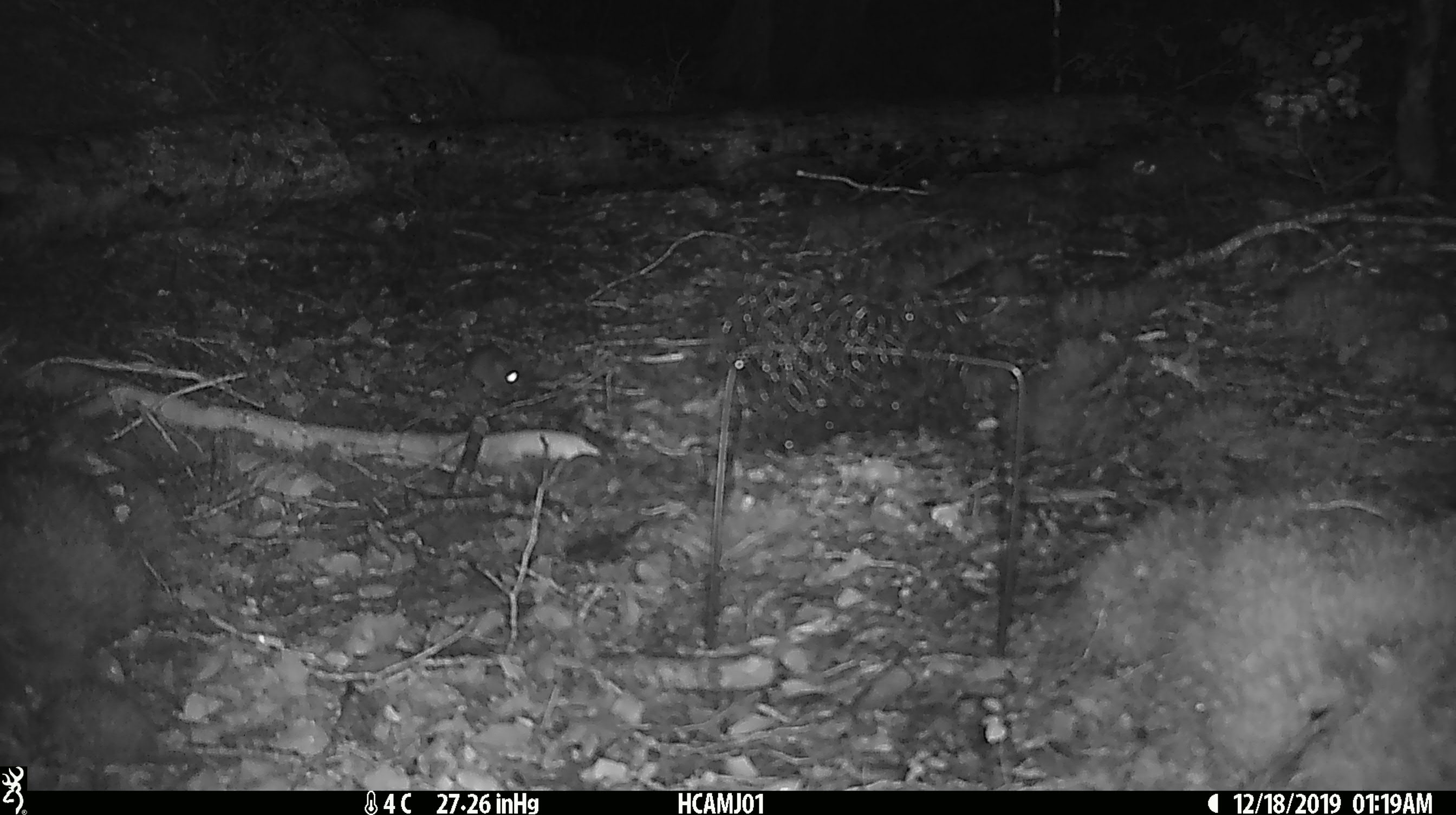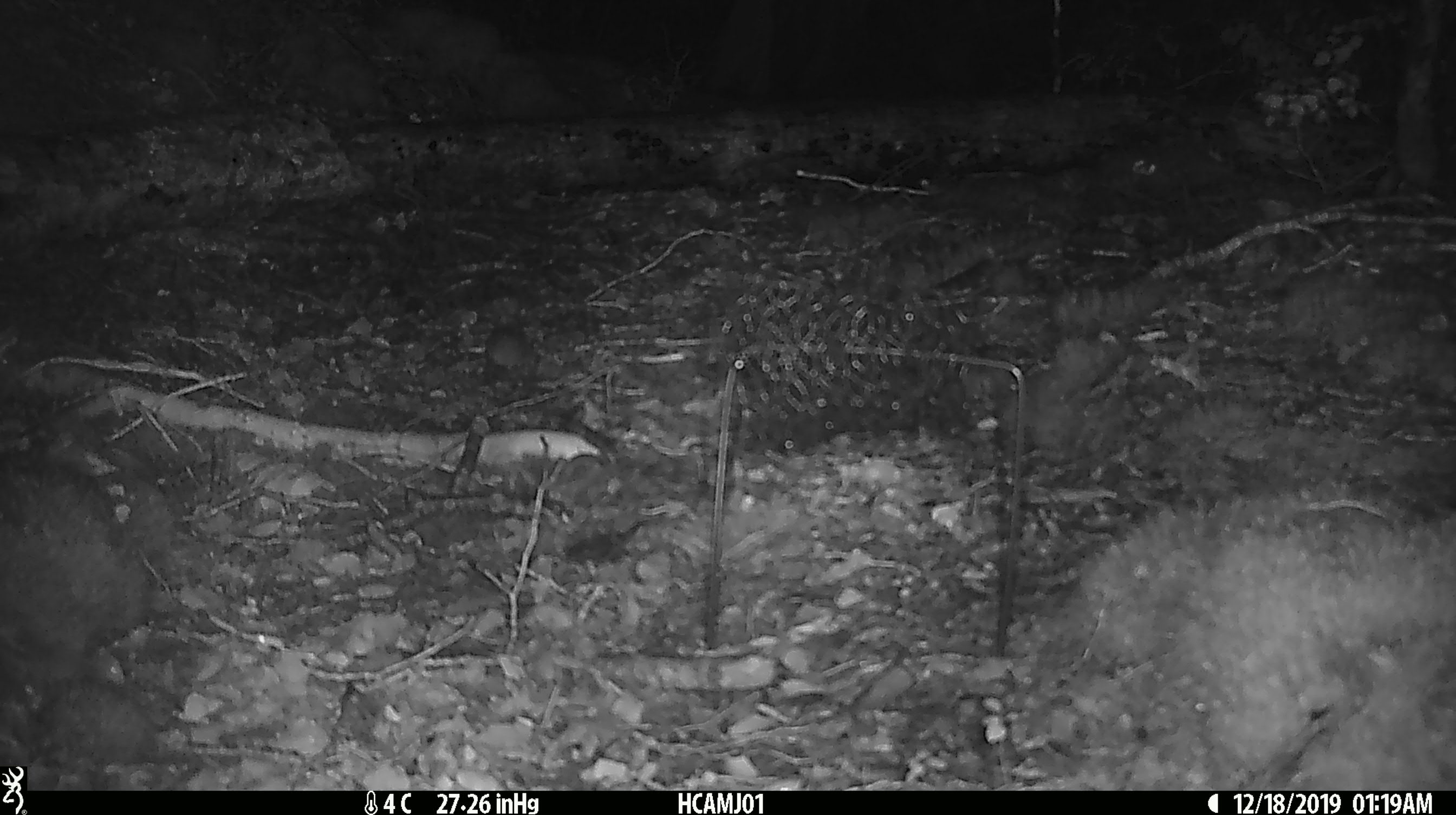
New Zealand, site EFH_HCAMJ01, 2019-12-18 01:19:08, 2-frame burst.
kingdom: Animalia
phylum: Chordata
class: Mammalia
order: Rodentia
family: Muridae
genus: Mus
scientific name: Mus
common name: mouse